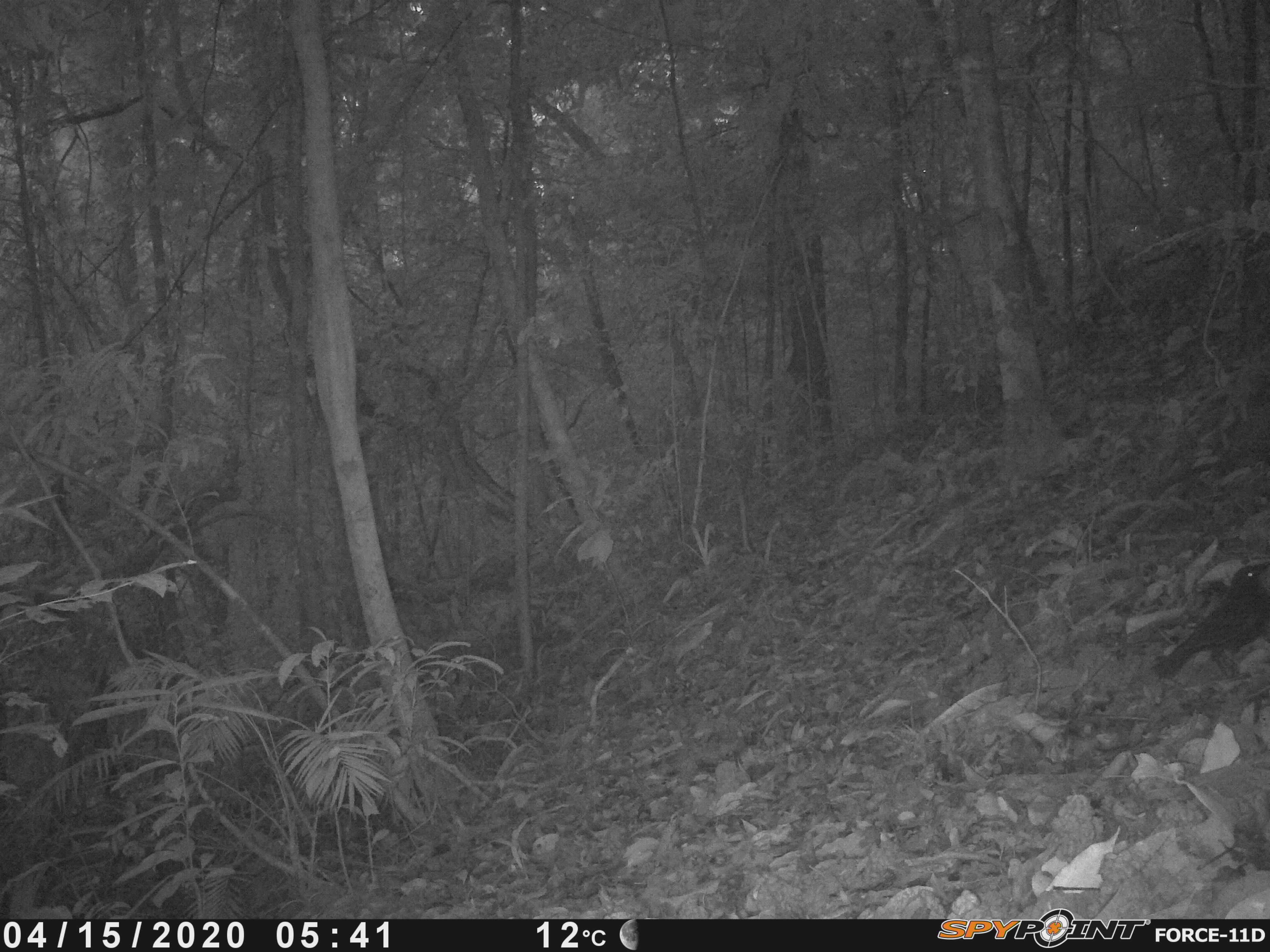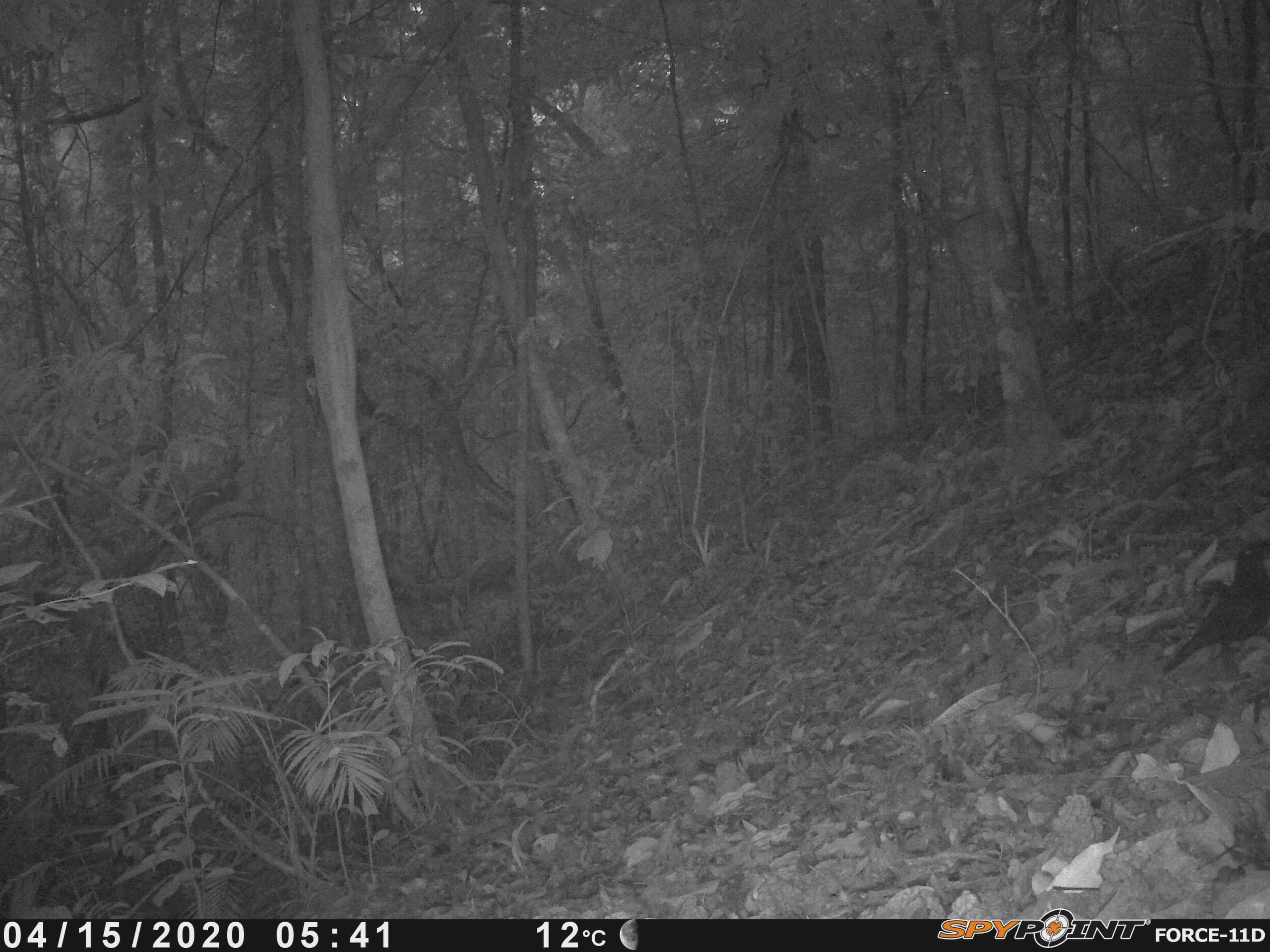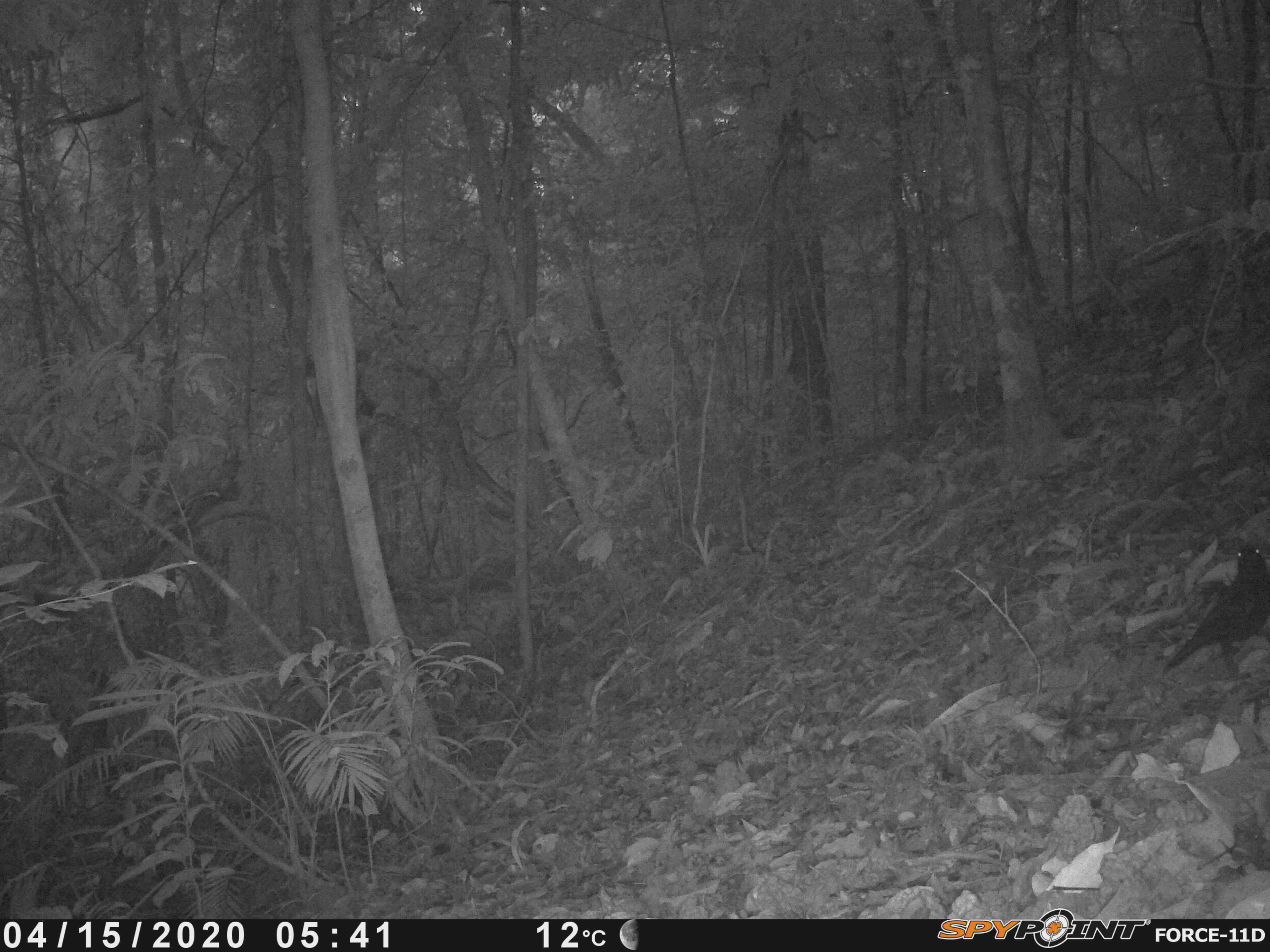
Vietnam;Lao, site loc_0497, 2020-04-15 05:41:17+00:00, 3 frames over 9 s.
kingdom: Animalia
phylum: Chordata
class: Aves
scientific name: Aves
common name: bird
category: unidentified bird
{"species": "unidentified bird (bird) (Aves)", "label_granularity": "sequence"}